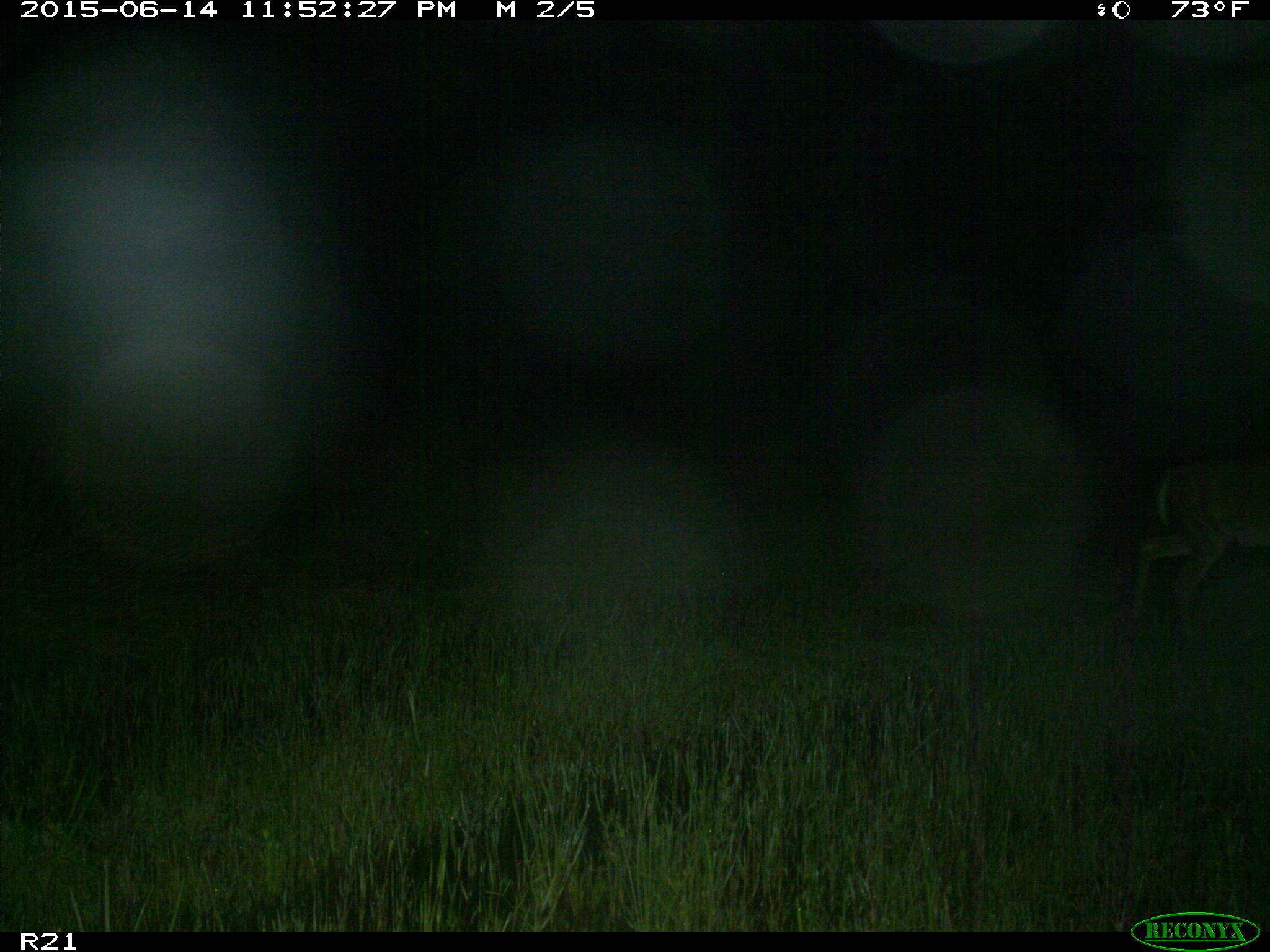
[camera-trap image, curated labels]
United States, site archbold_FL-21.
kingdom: Animalia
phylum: Chordata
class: Mammalia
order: Artiodactyla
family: Cervidae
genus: Odocoileus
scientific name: Odocoileus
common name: deer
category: unidentified deer